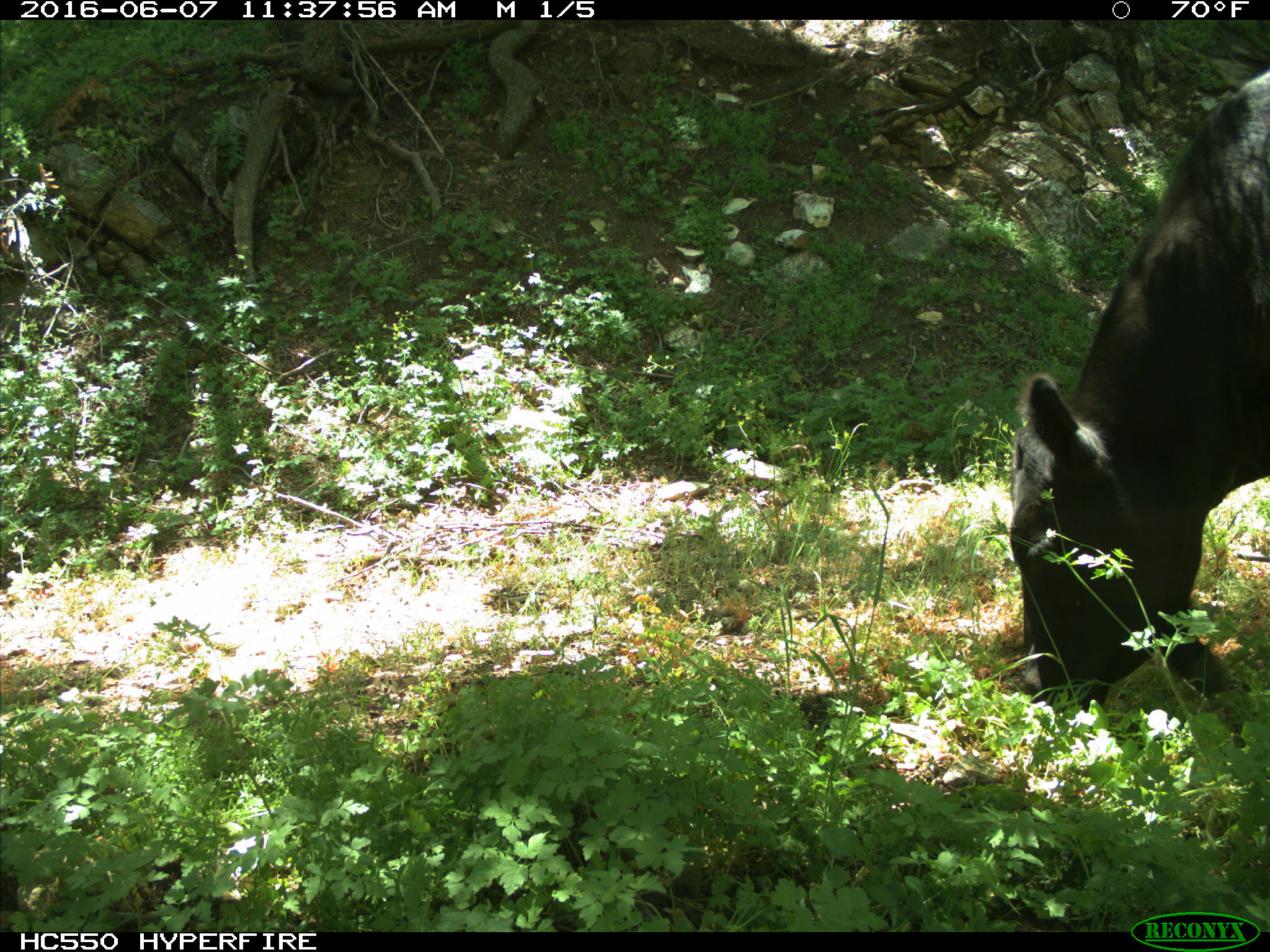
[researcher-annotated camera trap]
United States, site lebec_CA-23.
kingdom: Animalia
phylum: Chordata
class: Mammalia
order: Artiodactyla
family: Bovidae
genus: Bos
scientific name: Bos taurus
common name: domestic cow